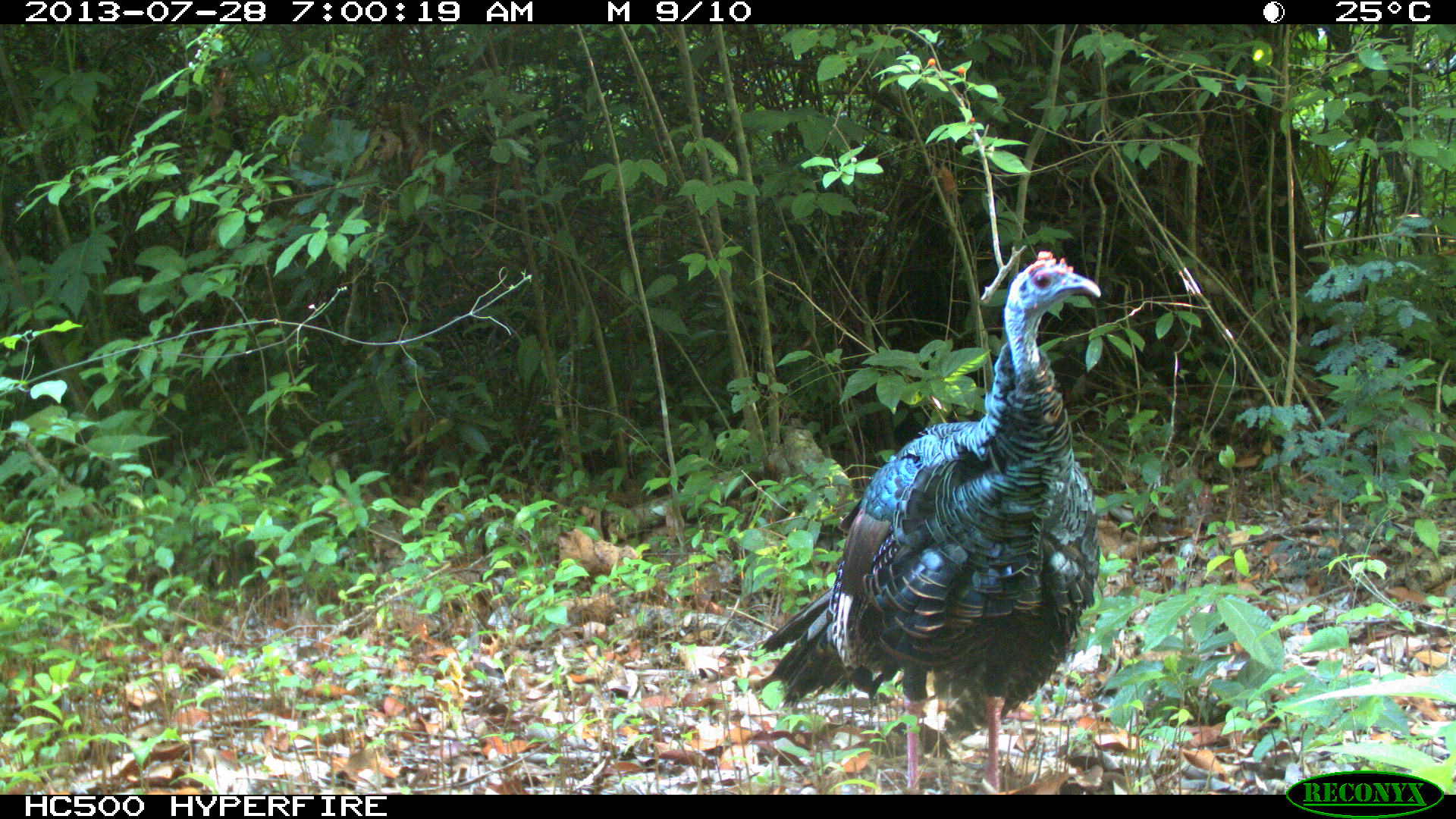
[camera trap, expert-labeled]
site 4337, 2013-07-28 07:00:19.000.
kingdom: Animalia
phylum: Chordata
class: Aves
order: Galliformes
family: Phasianidae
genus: Meleagris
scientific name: Meleagris ocellata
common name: ocellated turkey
Meleagris ocellata (ocellated turkey), count 1.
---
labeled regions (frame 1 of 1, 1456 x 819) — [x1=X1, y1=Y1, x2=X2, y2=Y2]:
meleagris ocellata: [x1=761, y1=247, x2=1104, y2=787]